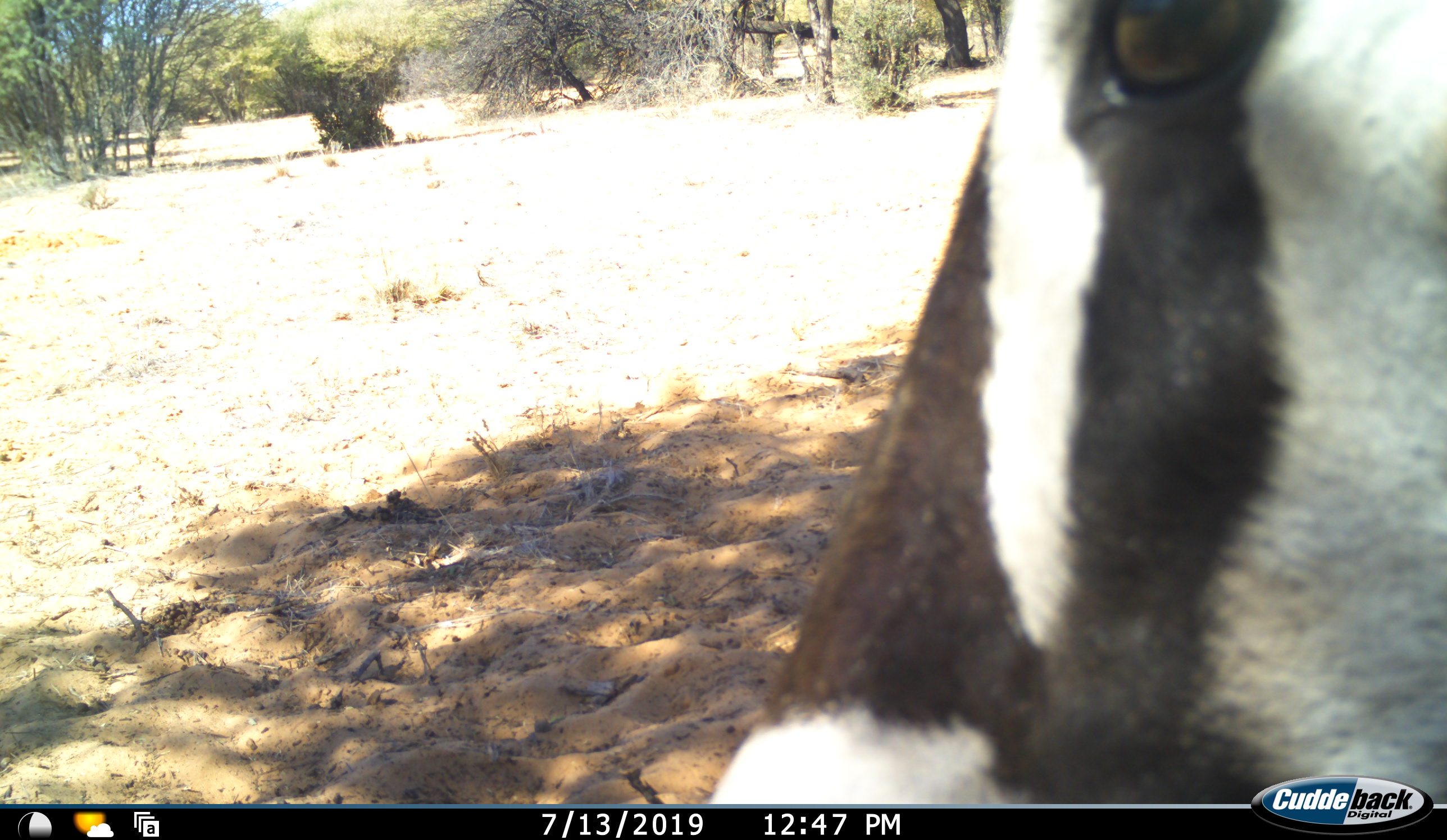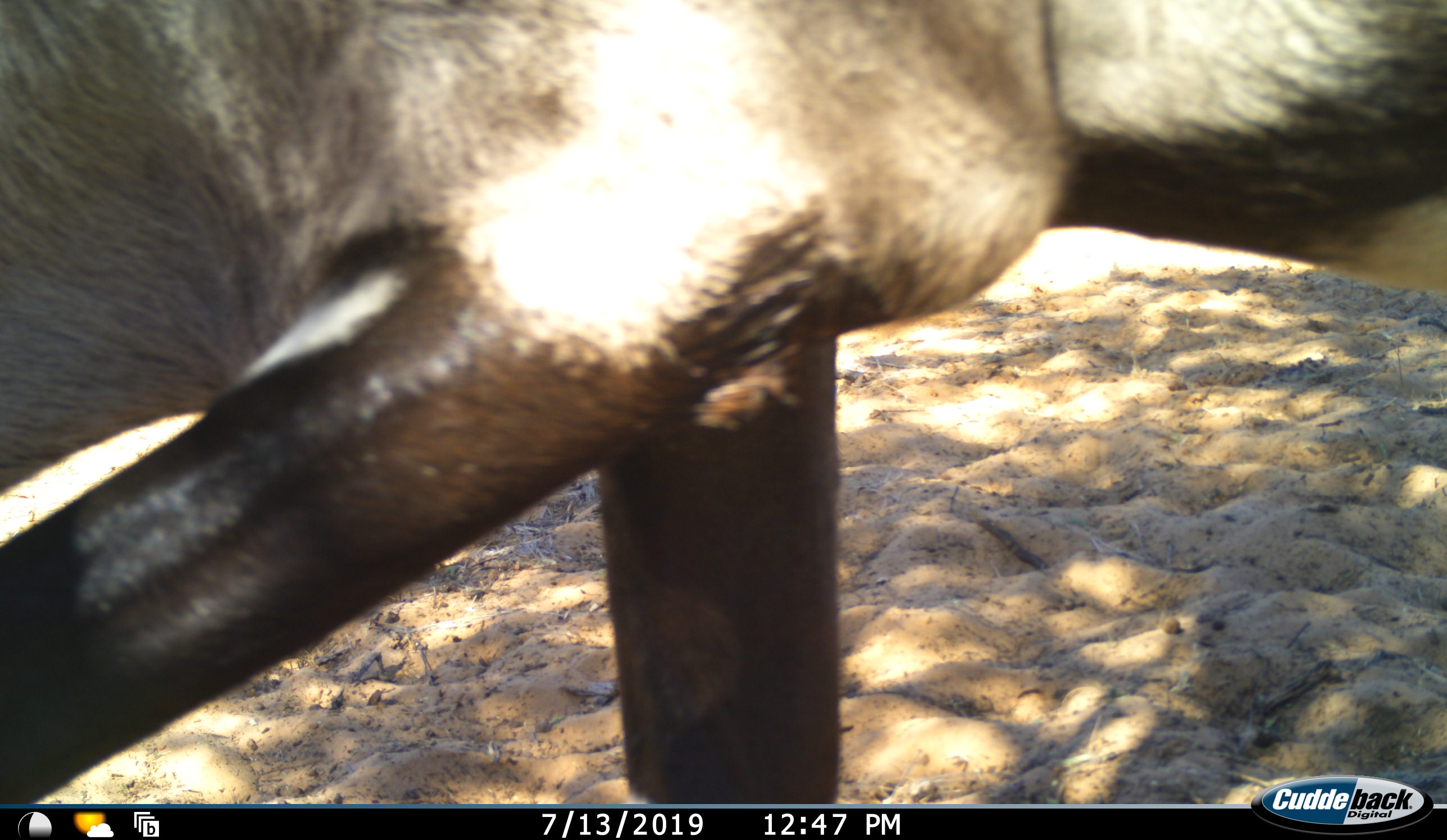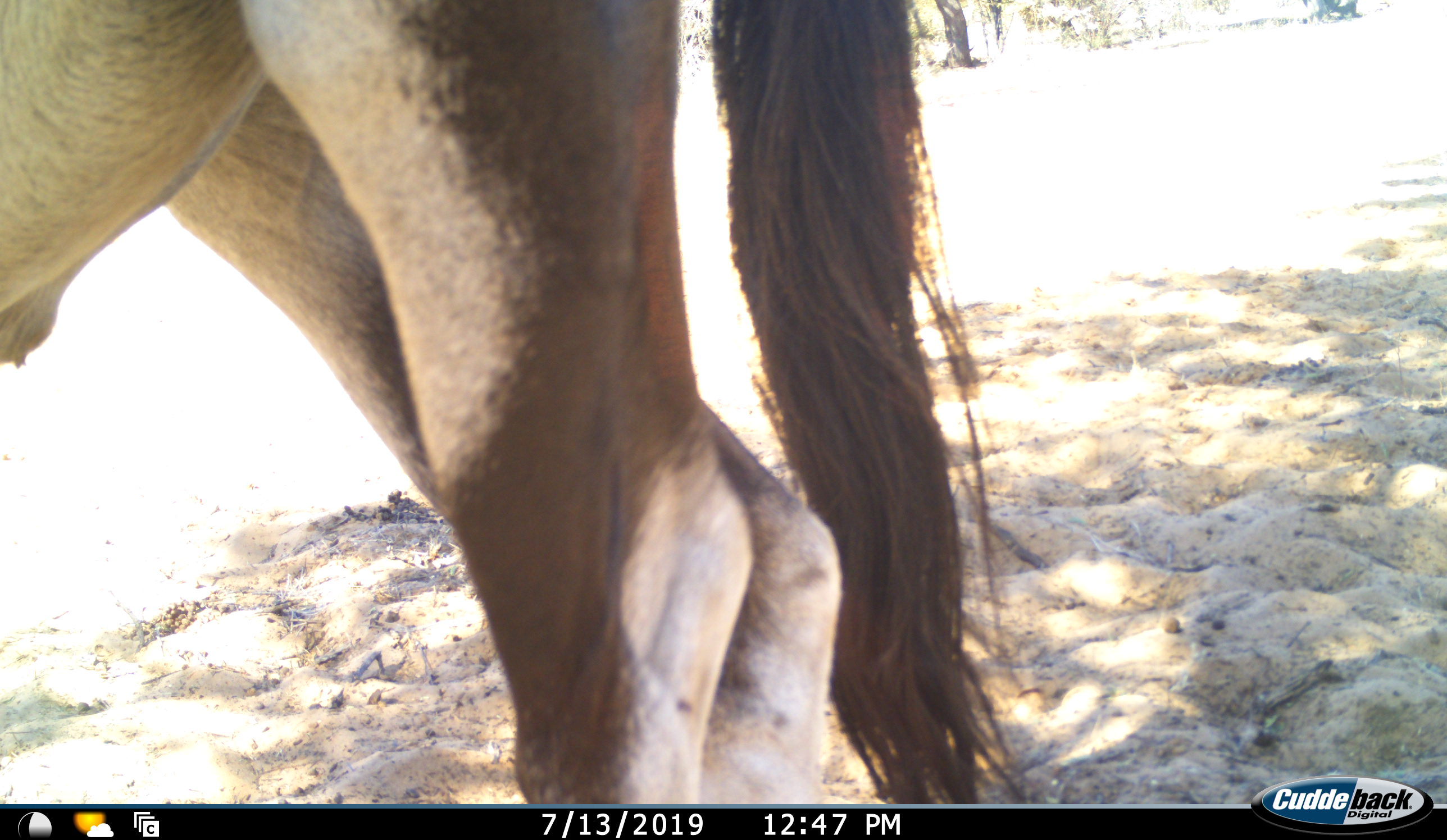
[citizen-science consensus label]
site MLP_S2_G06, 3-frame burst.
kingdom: Animalia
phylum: Chordata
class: Mammalia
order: Artiodactyla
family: Bovidae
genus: Oryx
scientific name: Oryx gazella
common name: gemsbok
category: oryx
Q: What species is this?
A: Oryx (gemsbok) (Oryx gazella).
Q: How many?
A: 1.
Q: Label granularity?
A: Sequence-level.